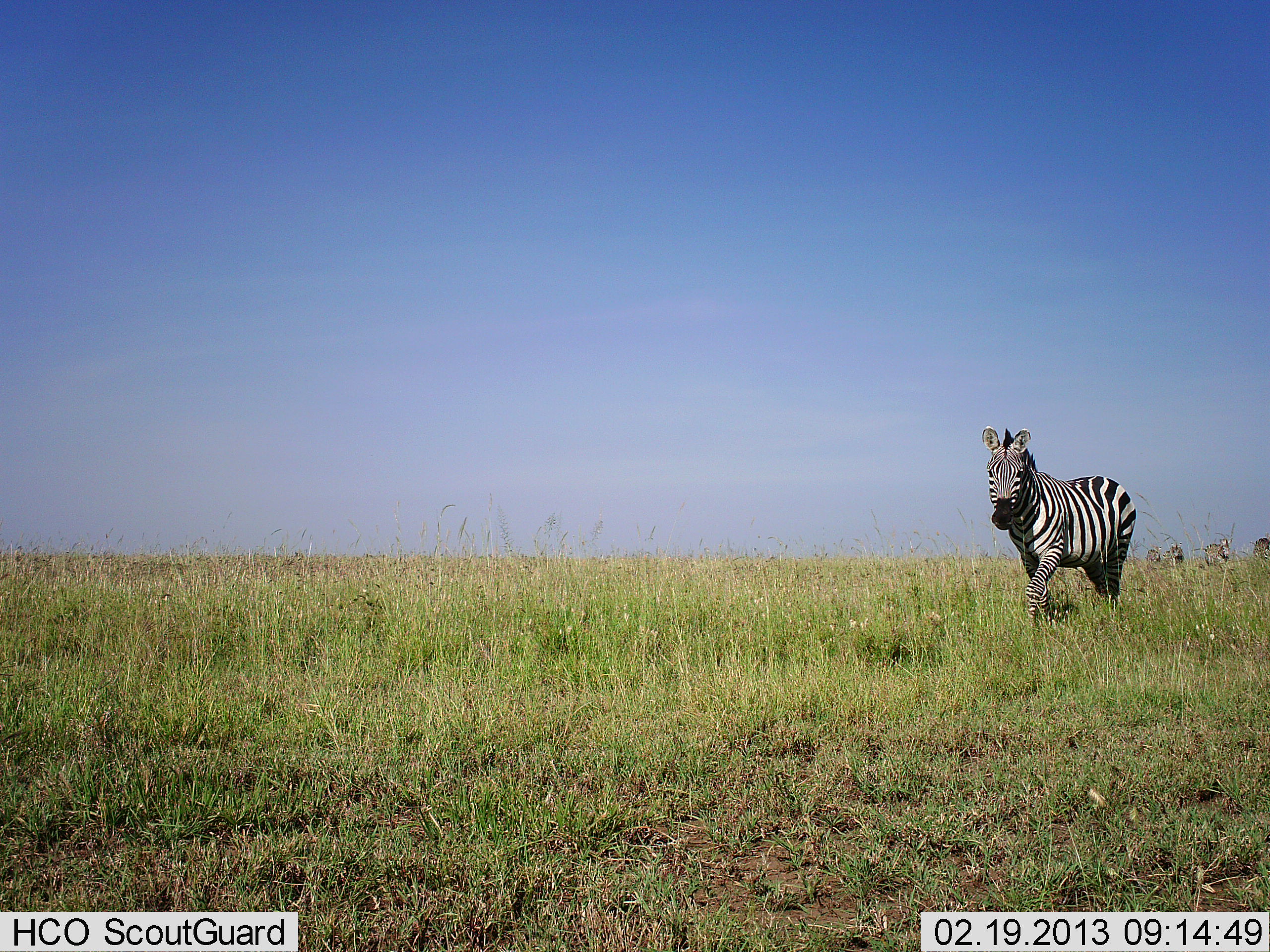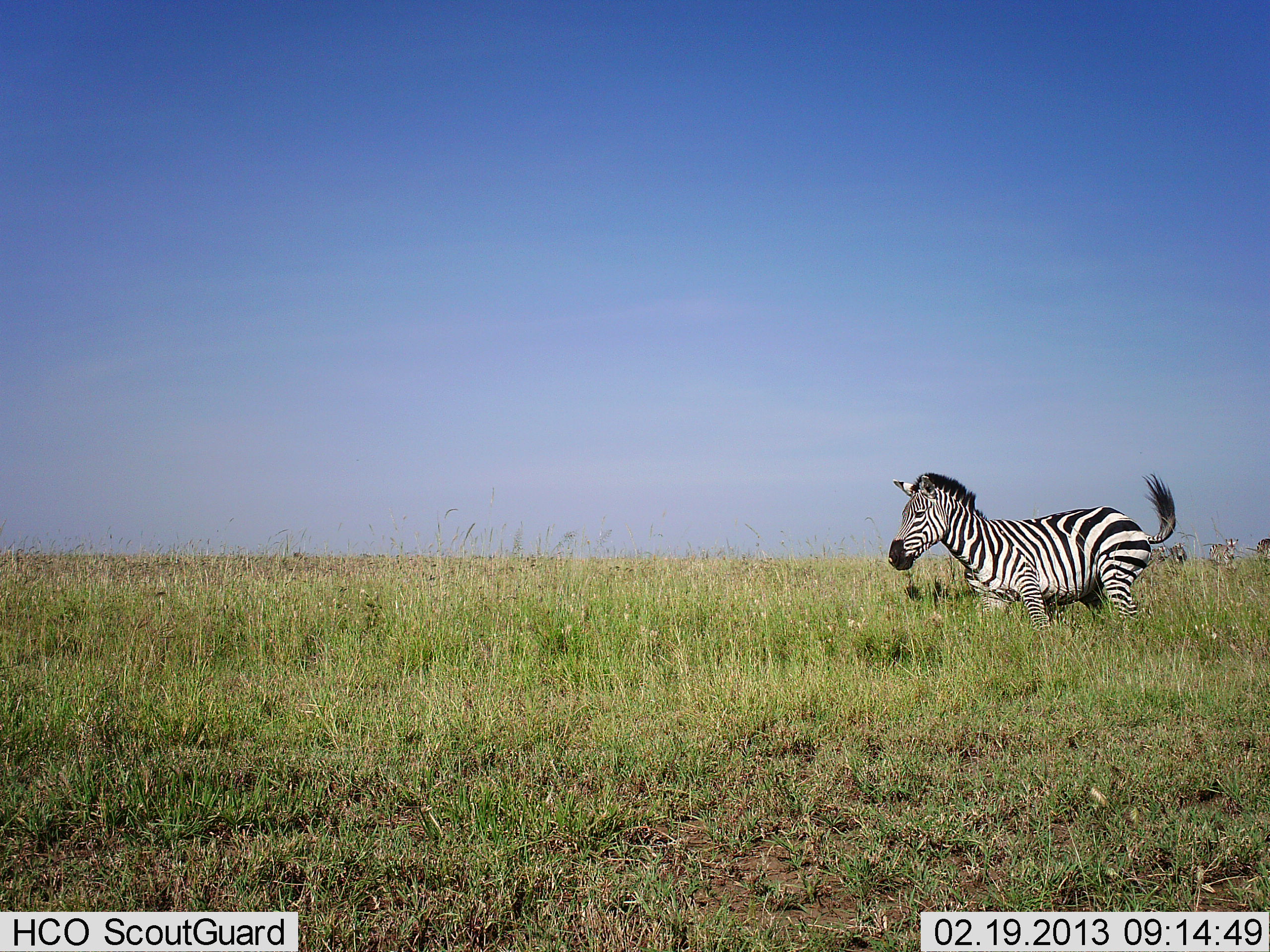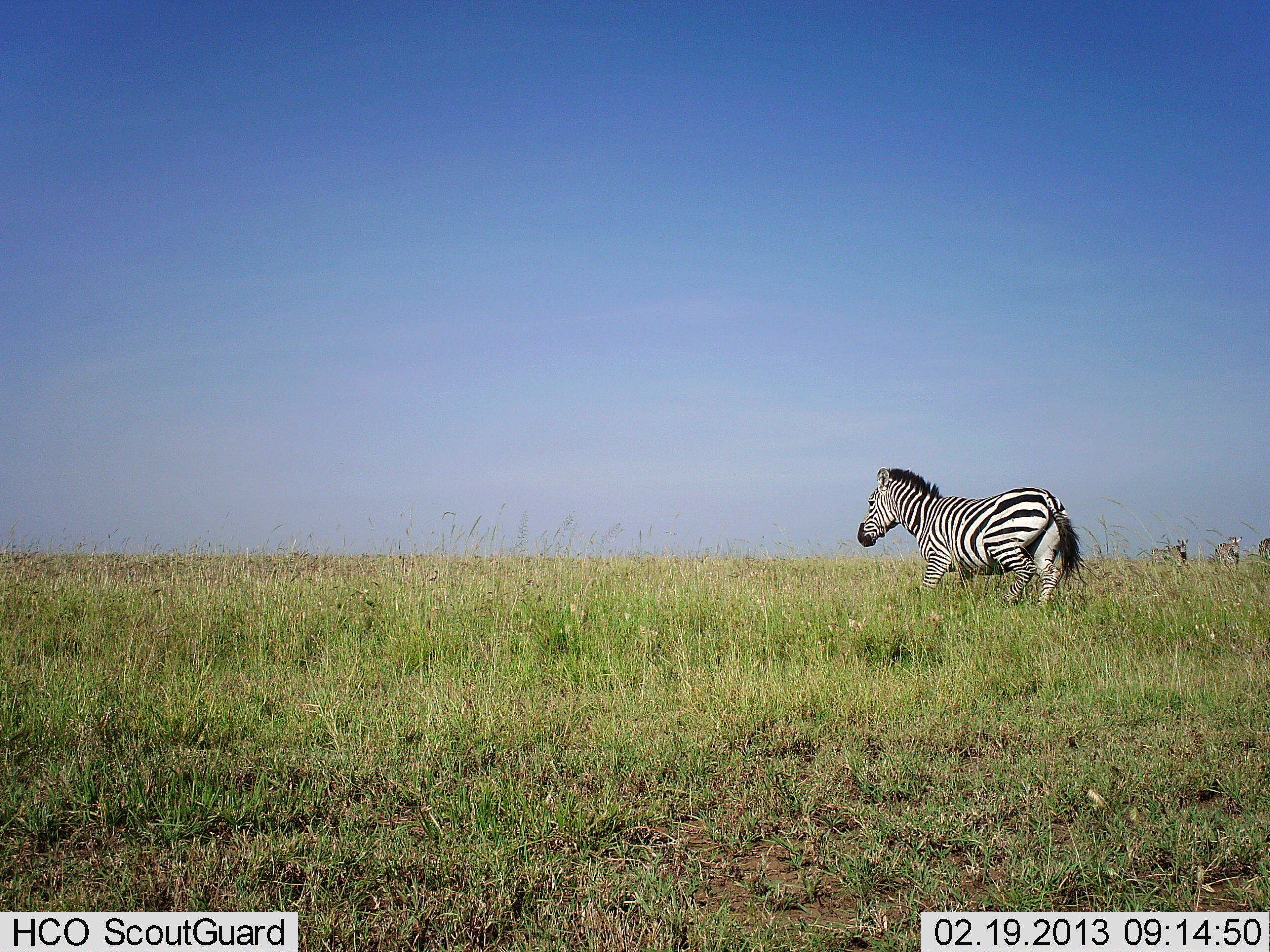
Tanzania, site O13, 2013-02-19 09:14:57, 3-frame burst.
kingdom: Animalia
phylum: Chordata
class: Mammalia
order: Perissodactyla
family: Equidae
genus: Equus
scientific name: Equus quagga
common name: plains zebra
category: zebra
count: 1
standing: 25%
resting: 0%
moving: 96%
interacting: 0%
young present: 0%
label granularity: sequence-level